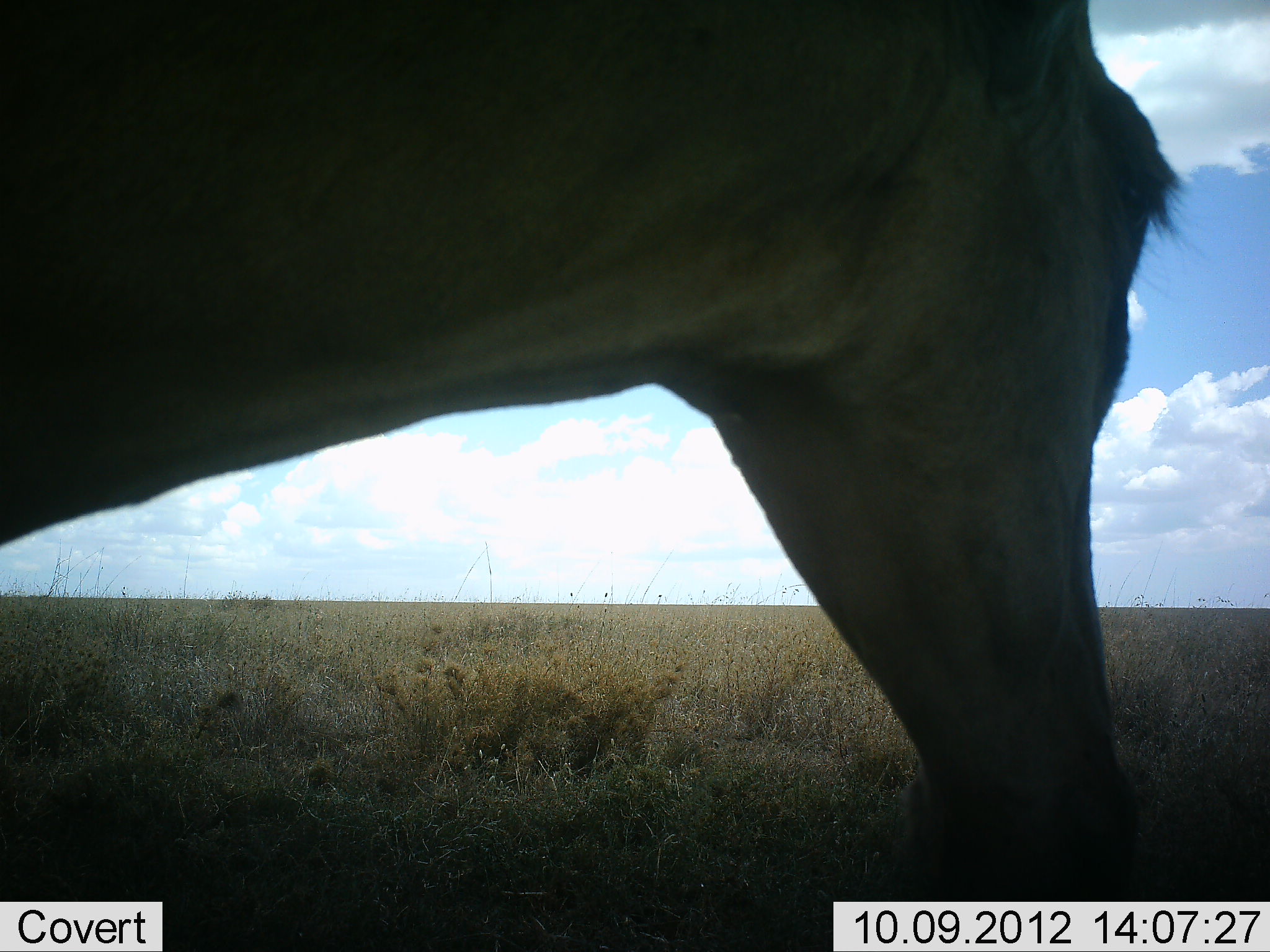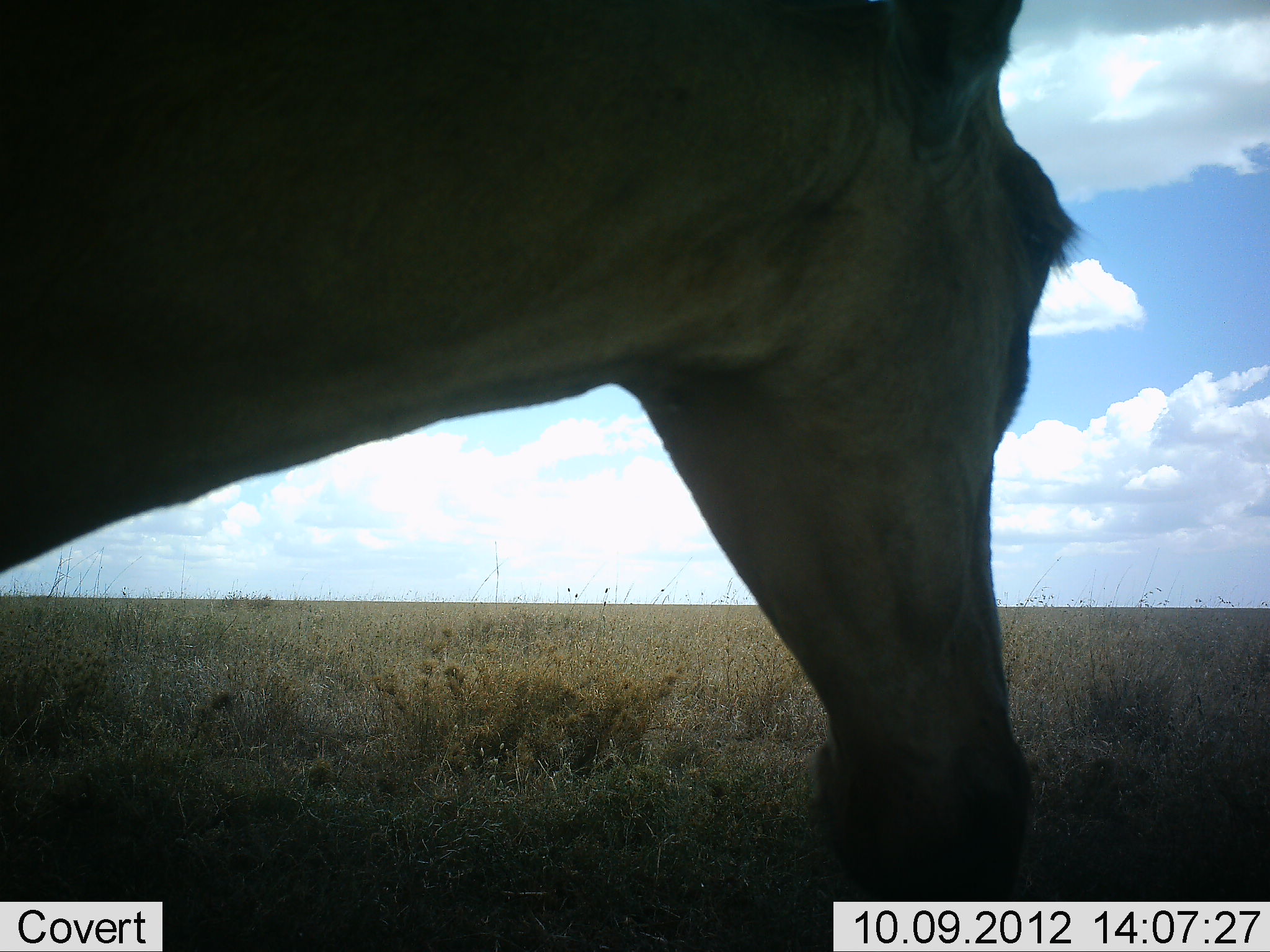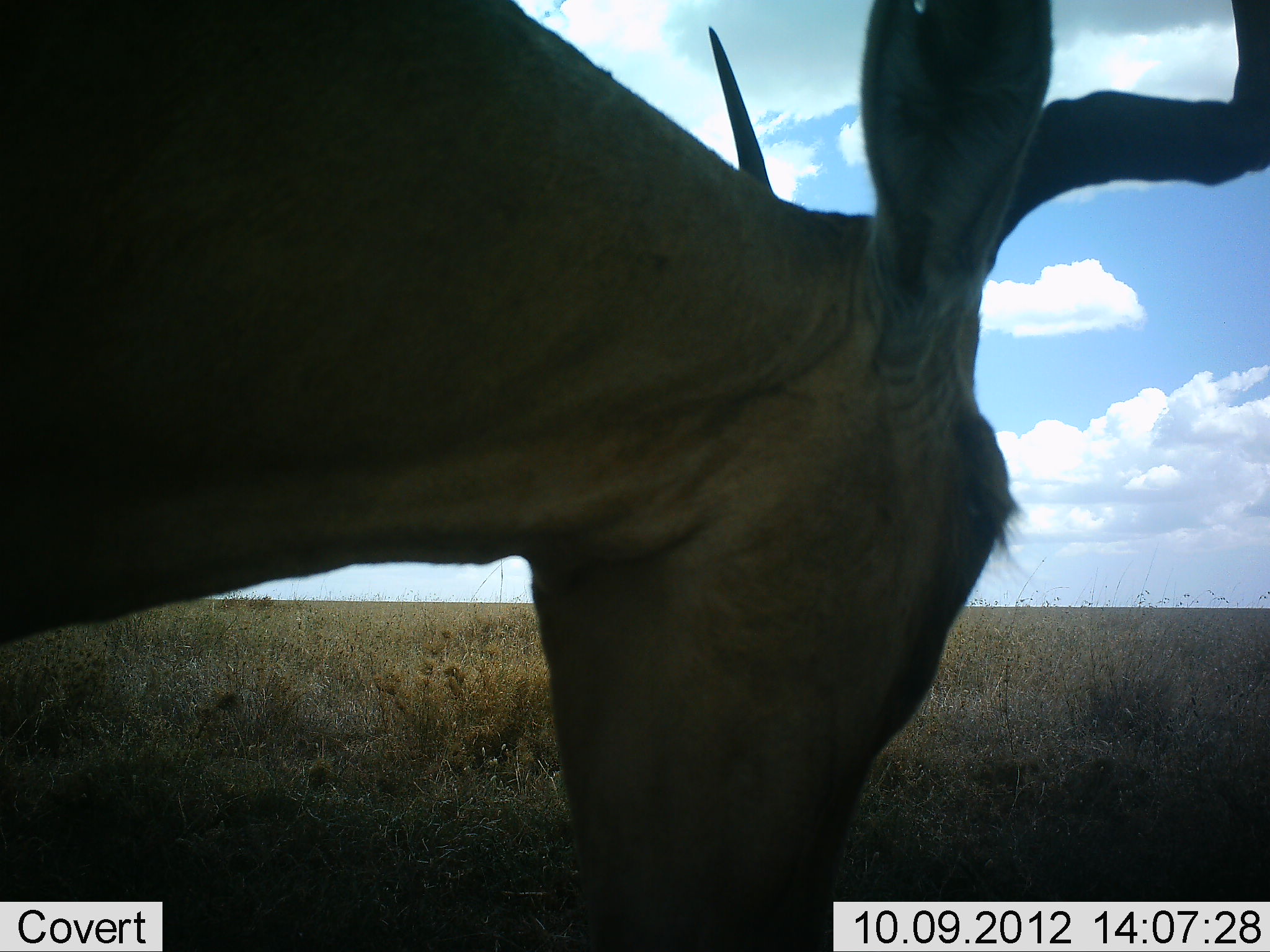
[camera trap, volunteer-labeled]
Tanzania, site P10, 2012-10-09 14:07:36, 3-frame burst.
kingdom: Animalia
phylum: Chordata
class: Mammalia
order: Artiodactyla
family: Bovidae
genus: Alcelaphus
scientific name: Alcelaphus buselaphus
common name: hartebeest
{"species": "hartebeest (Alcelaphus buselaphus)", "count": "1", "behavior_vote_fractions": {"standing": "80%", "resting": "0%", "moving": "0%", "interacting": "0%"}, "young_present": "0%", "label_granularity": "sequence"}